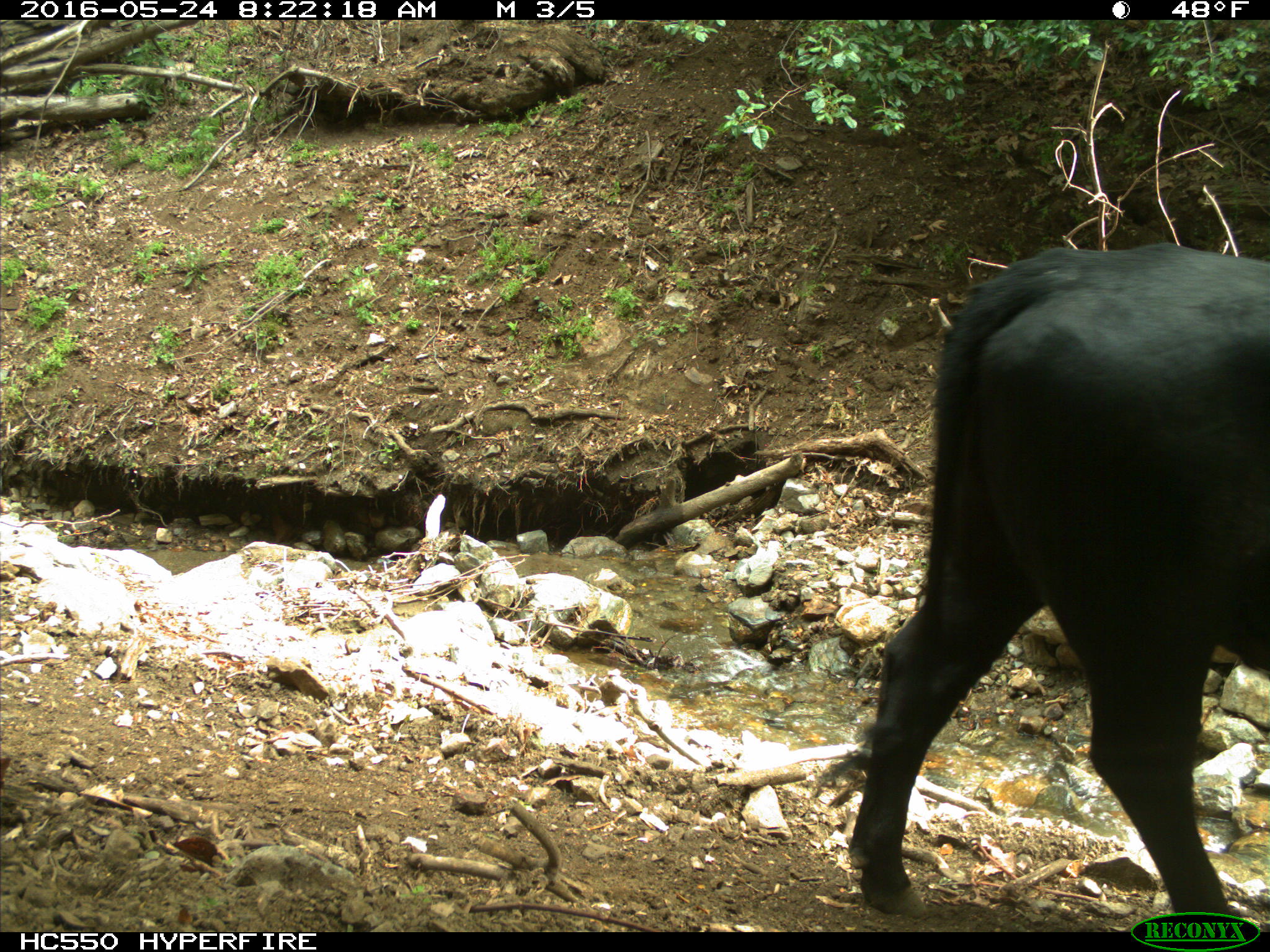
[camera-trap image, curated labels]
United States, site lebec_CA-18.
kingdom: Animalia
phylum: Chordata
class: Mammalia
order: Artiodactyla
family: Bovidae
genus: Bos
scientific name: Bos taurus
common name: domestic cow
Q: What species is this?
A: Bos taurus (domestic cow).